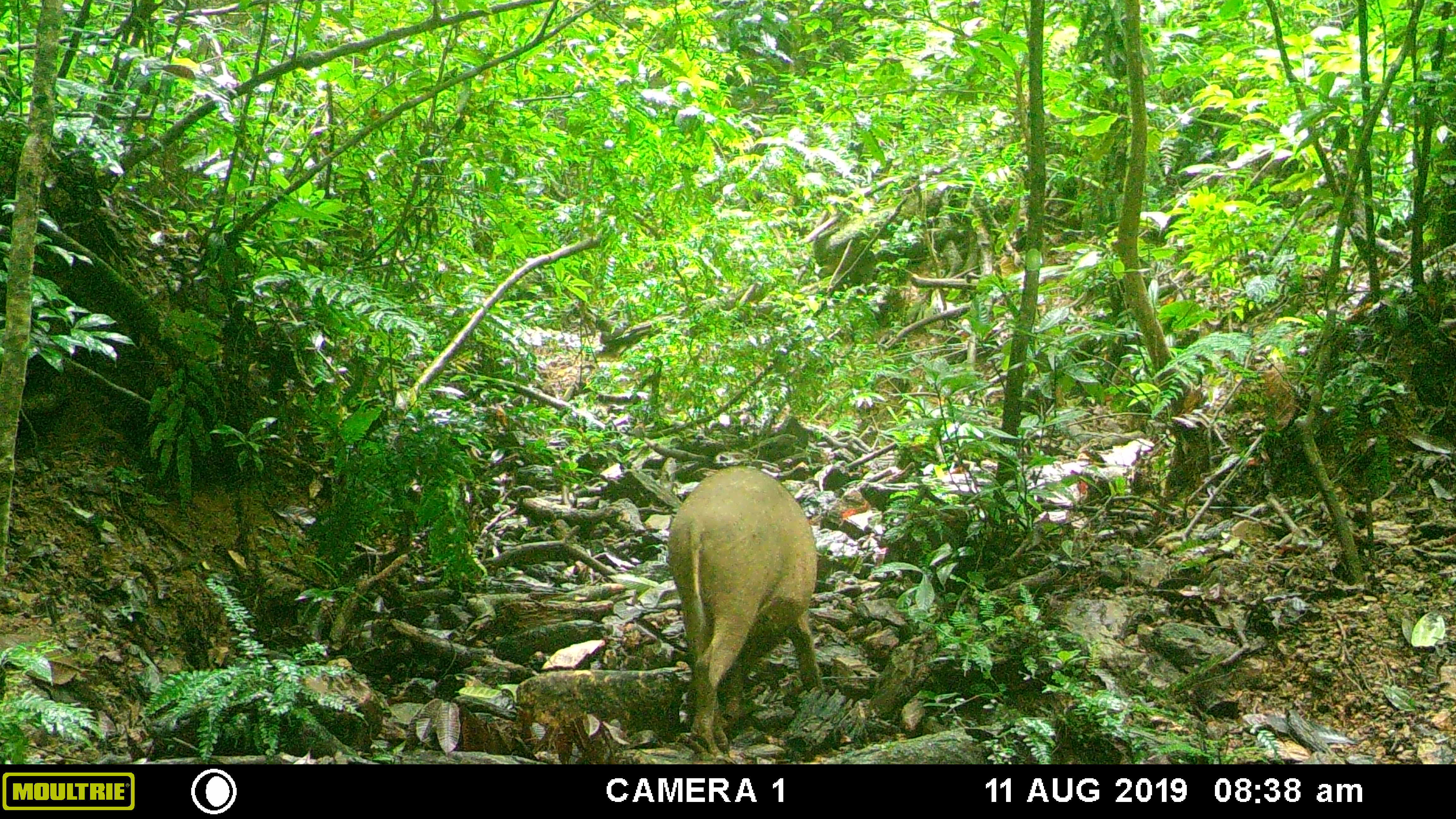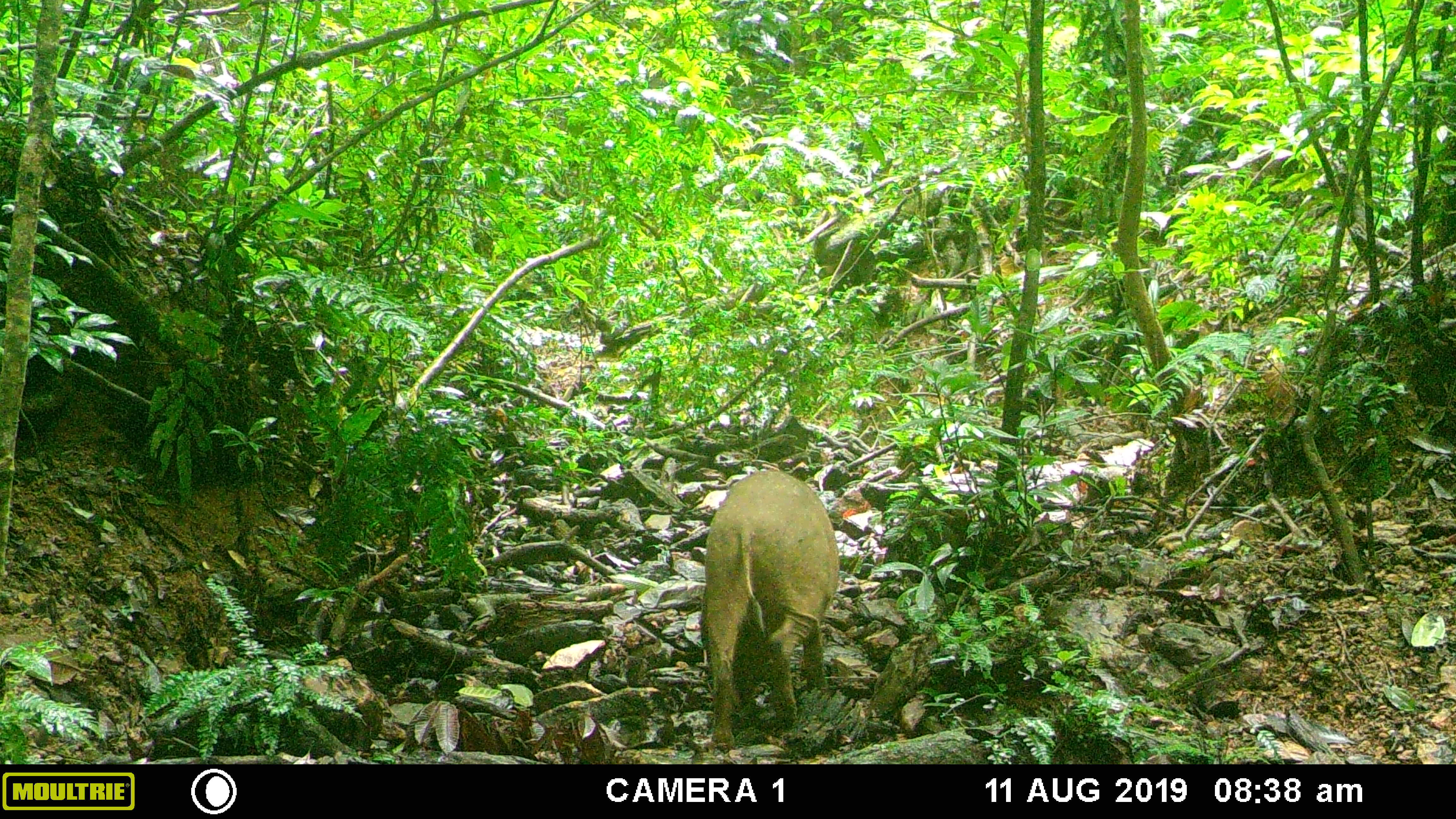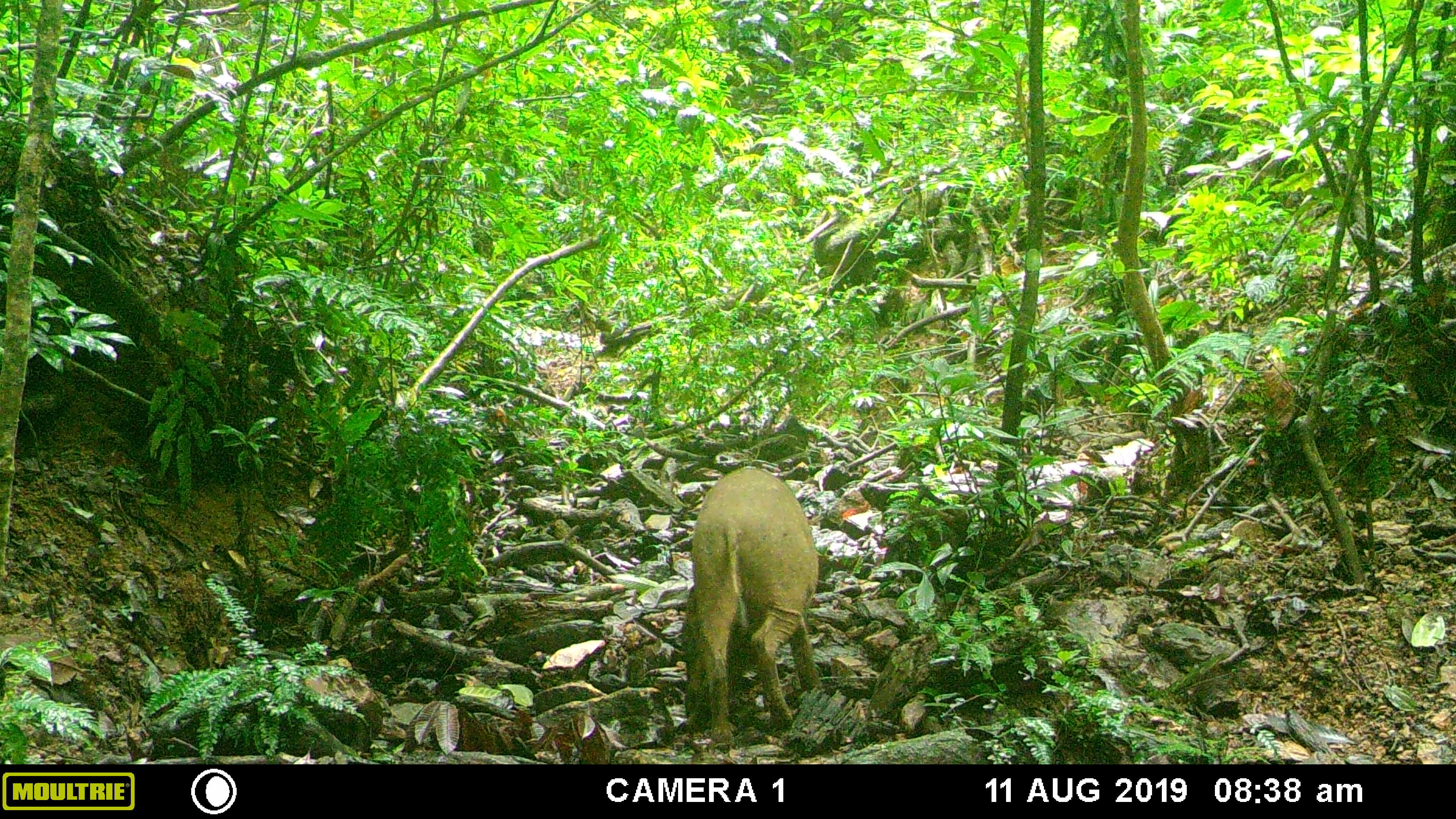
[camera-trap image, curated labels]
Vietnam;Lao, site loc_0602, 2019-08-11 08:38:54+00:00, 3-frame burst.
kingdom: Animalia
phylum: Chordata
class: Mammalia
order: Artiodactyla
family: Suidae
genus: Sus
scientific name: Sus scrofa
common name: eurasian wild pig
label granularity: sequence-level